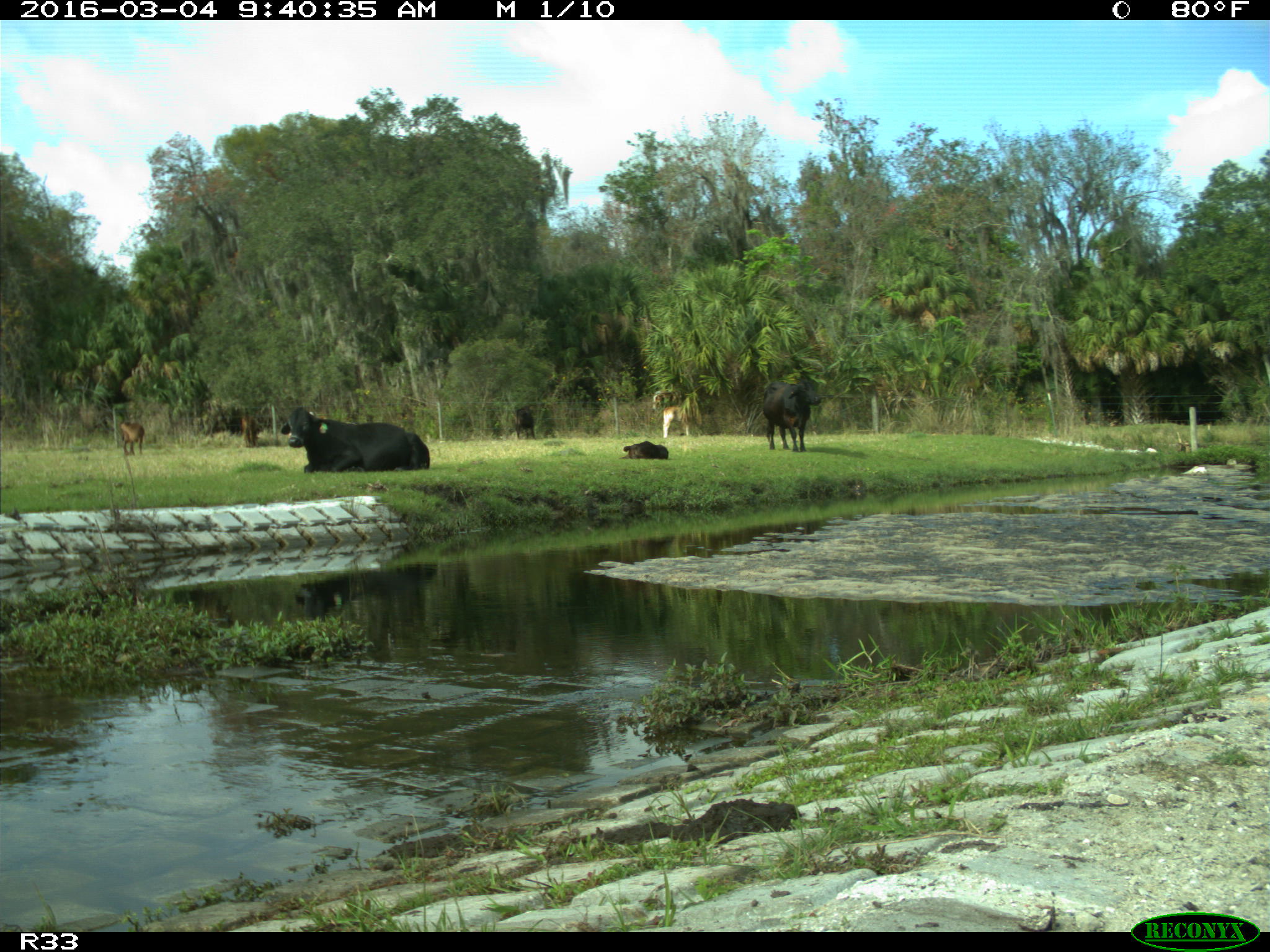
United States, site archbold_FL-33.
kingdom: Animalia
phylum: Chordata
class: Mammalia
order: Artiodactyla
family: Bovidae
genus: Bos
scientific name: Bos taurus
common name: domestic cow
Bos taurus (domestic cow).